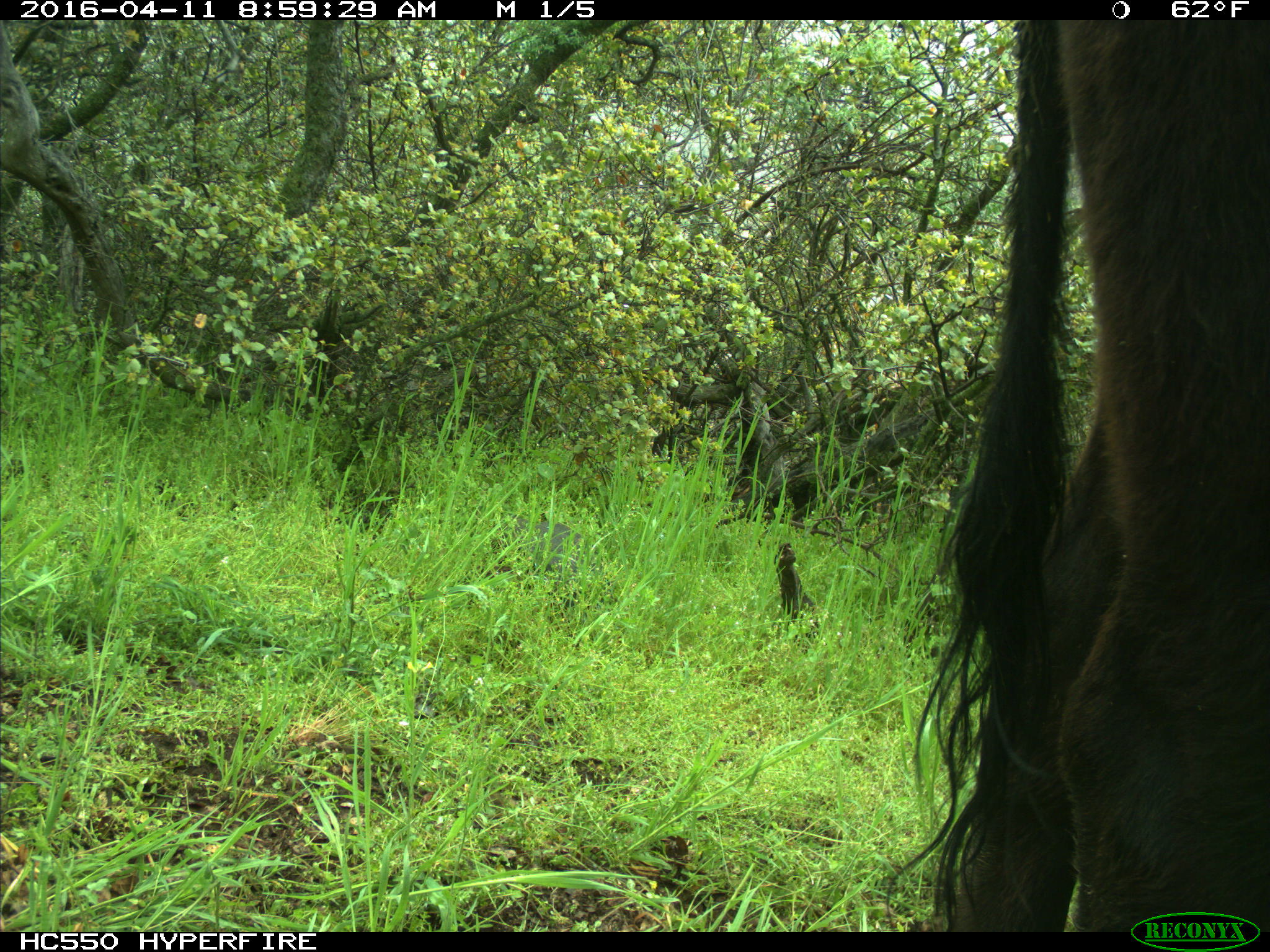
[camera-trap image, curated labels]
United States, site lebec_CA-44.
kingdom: Animalia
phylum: Chordata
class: Mammalia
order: Artiodactyla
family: Bovidae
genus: Bos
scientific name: Bos taurus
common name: domestic cow